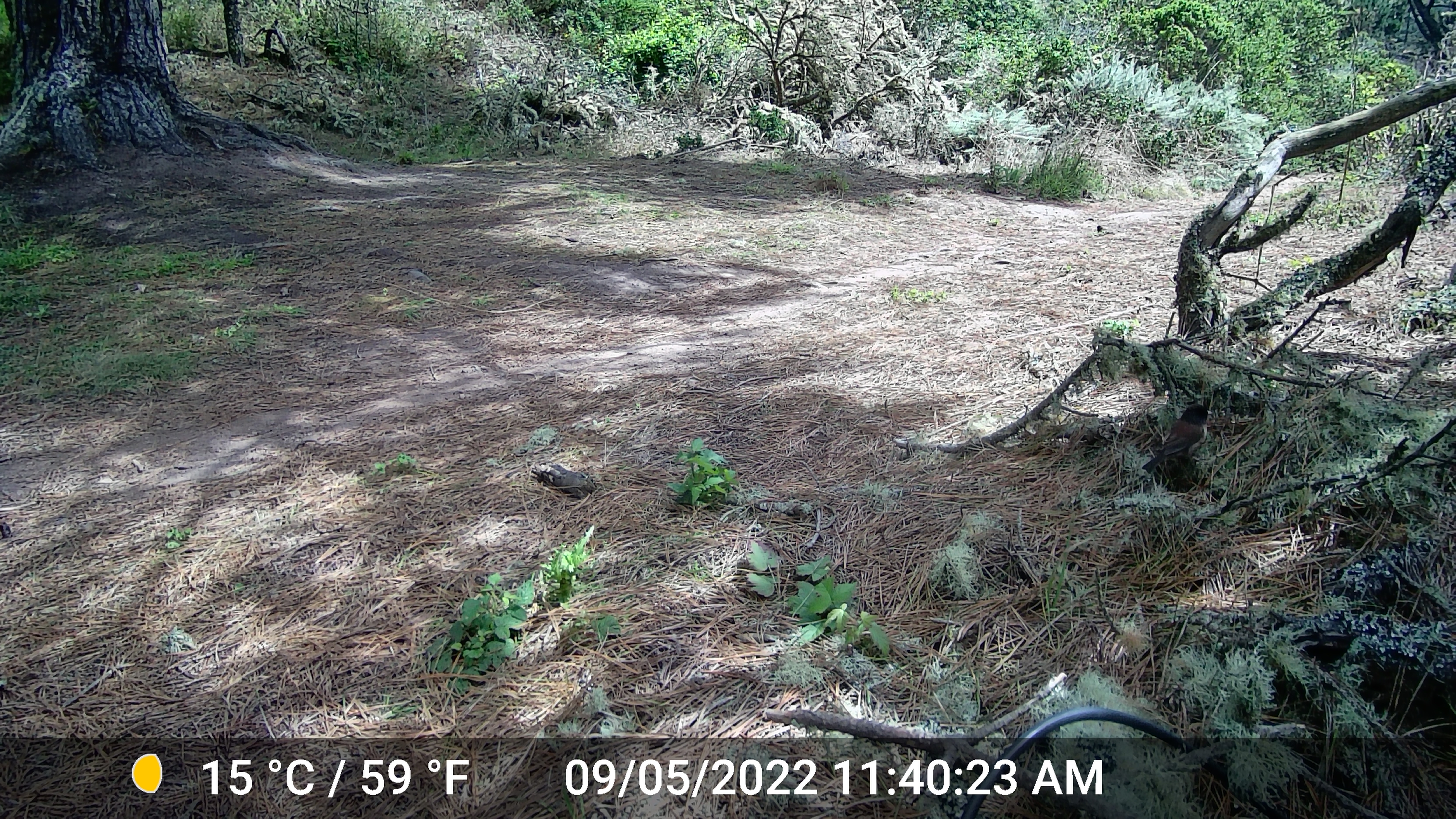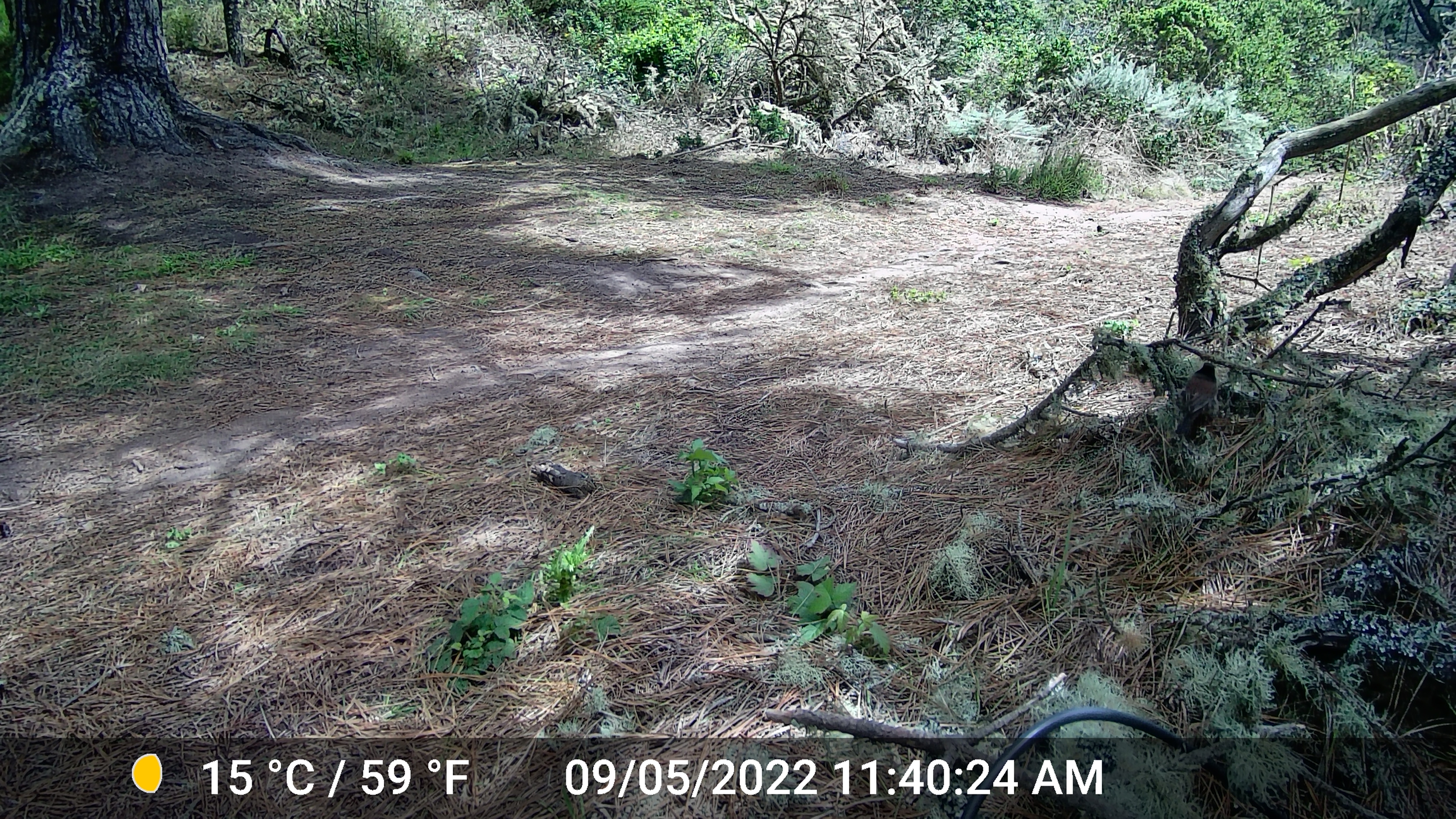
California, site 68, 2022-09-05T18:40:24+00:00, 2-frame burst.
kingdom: Animalia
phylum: Chordata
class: Aves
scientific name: Aves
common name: bird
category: unknown bird